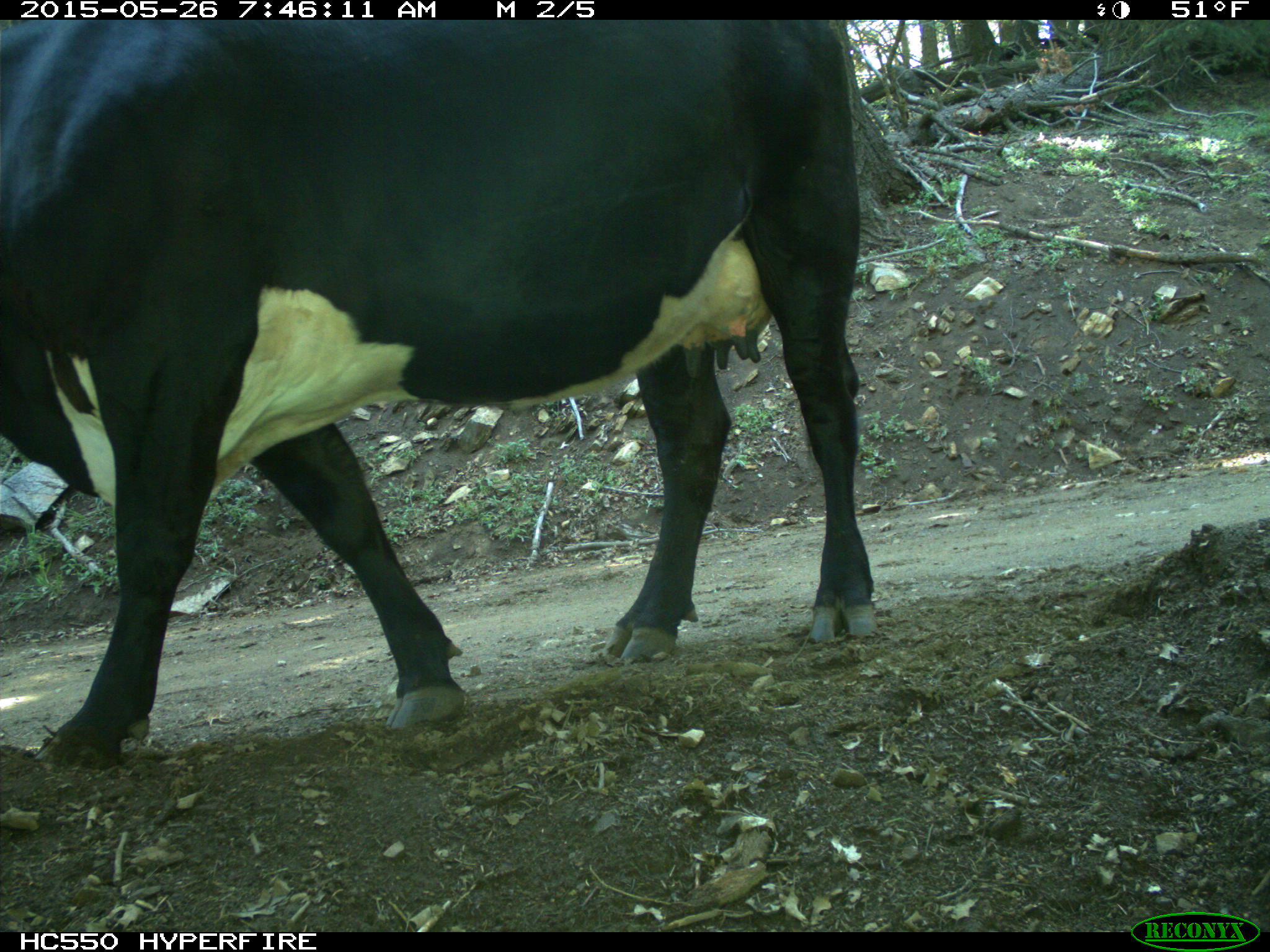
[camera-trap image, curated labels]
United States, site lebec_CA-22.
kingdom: Animalia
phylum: Chordata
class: Mammalia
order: Artiodactyla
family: Bovidae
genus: Bos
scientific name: Bos taurus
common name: domestic cow